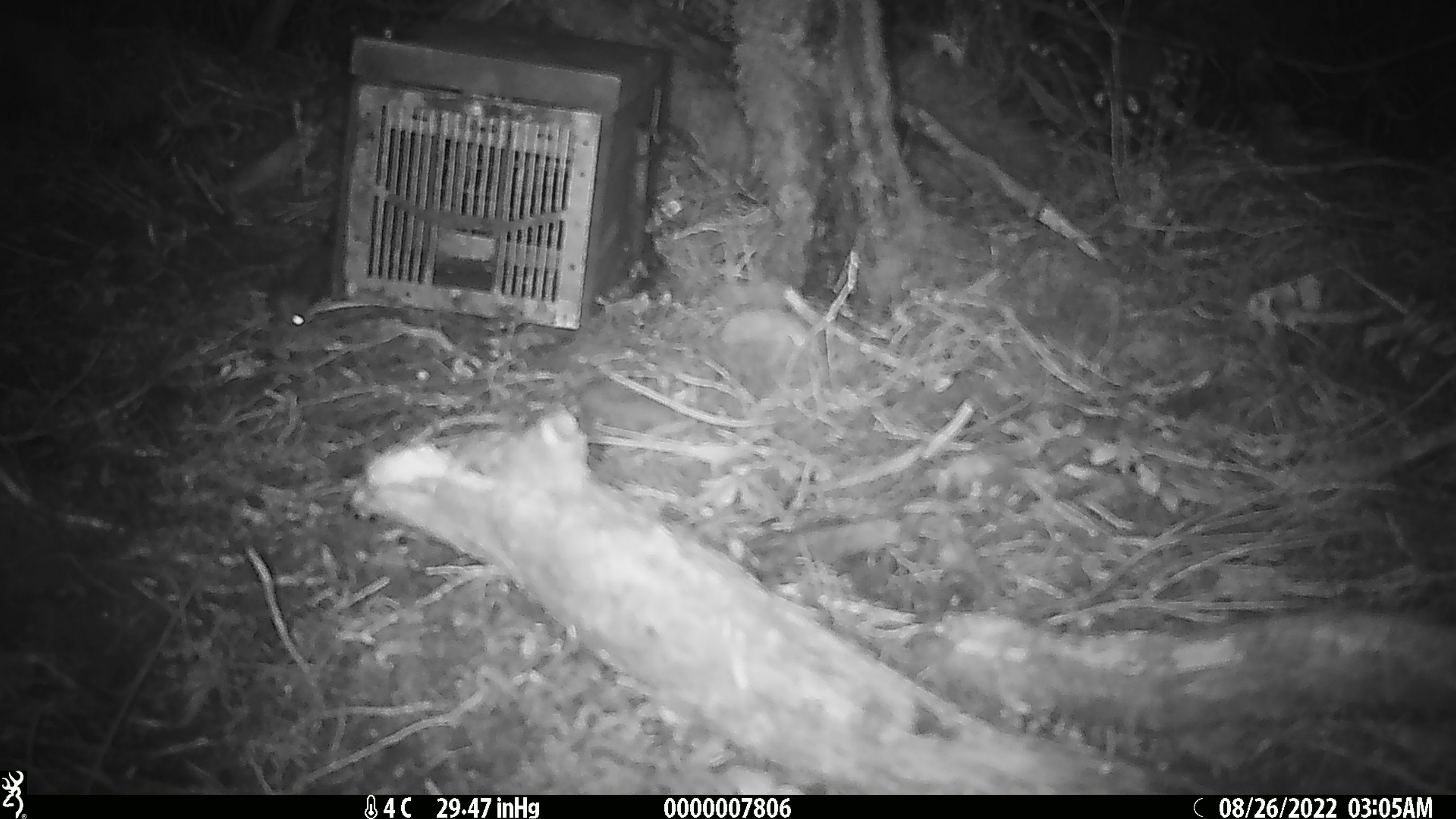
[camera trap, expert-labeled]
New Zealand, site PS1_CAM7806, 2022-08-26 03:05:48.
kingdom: Animalia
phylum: Chordata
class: Mammalia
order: Rodentia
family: Muridae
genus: Mus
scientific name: Mus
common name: mouse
Mouse (Mus).